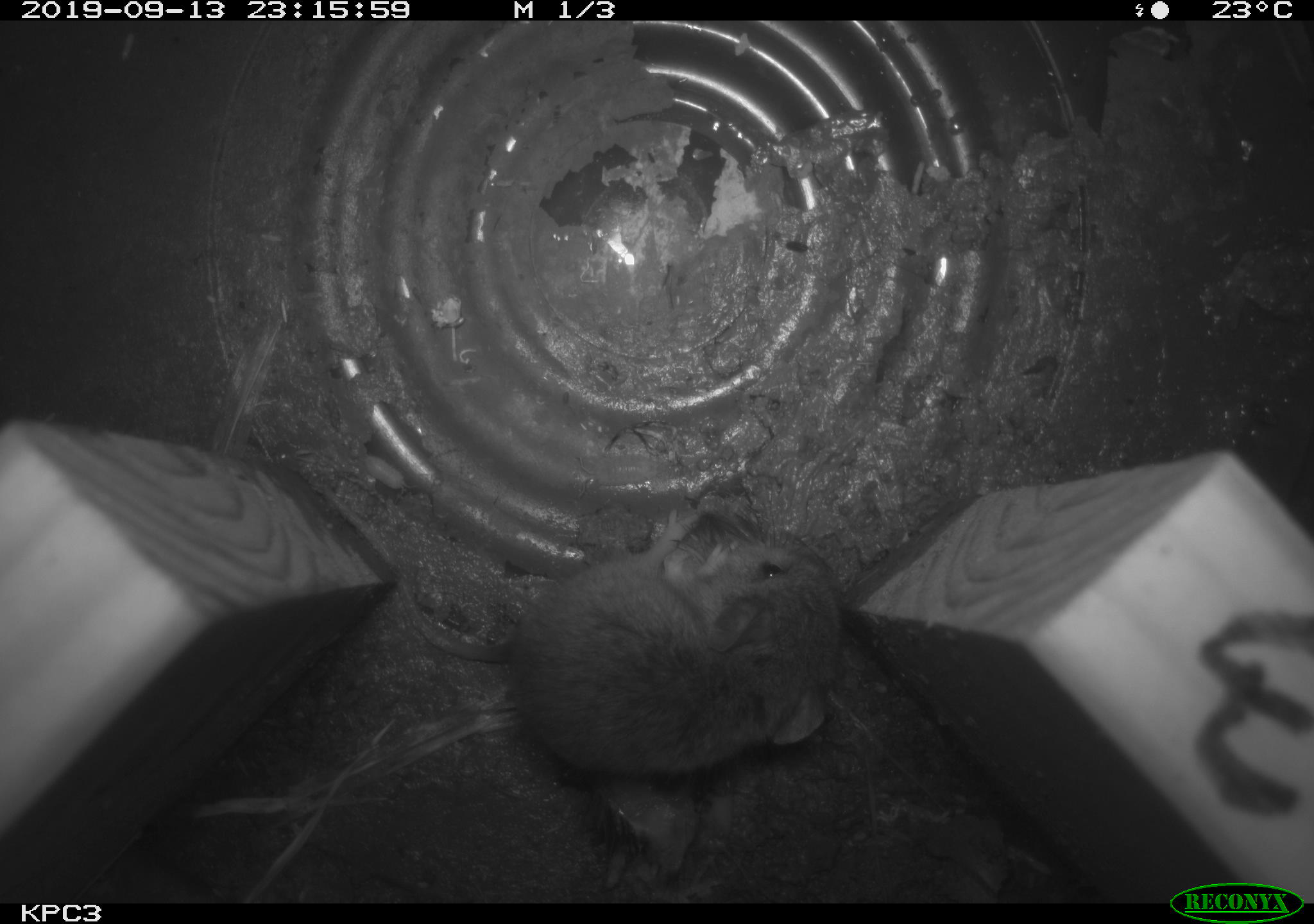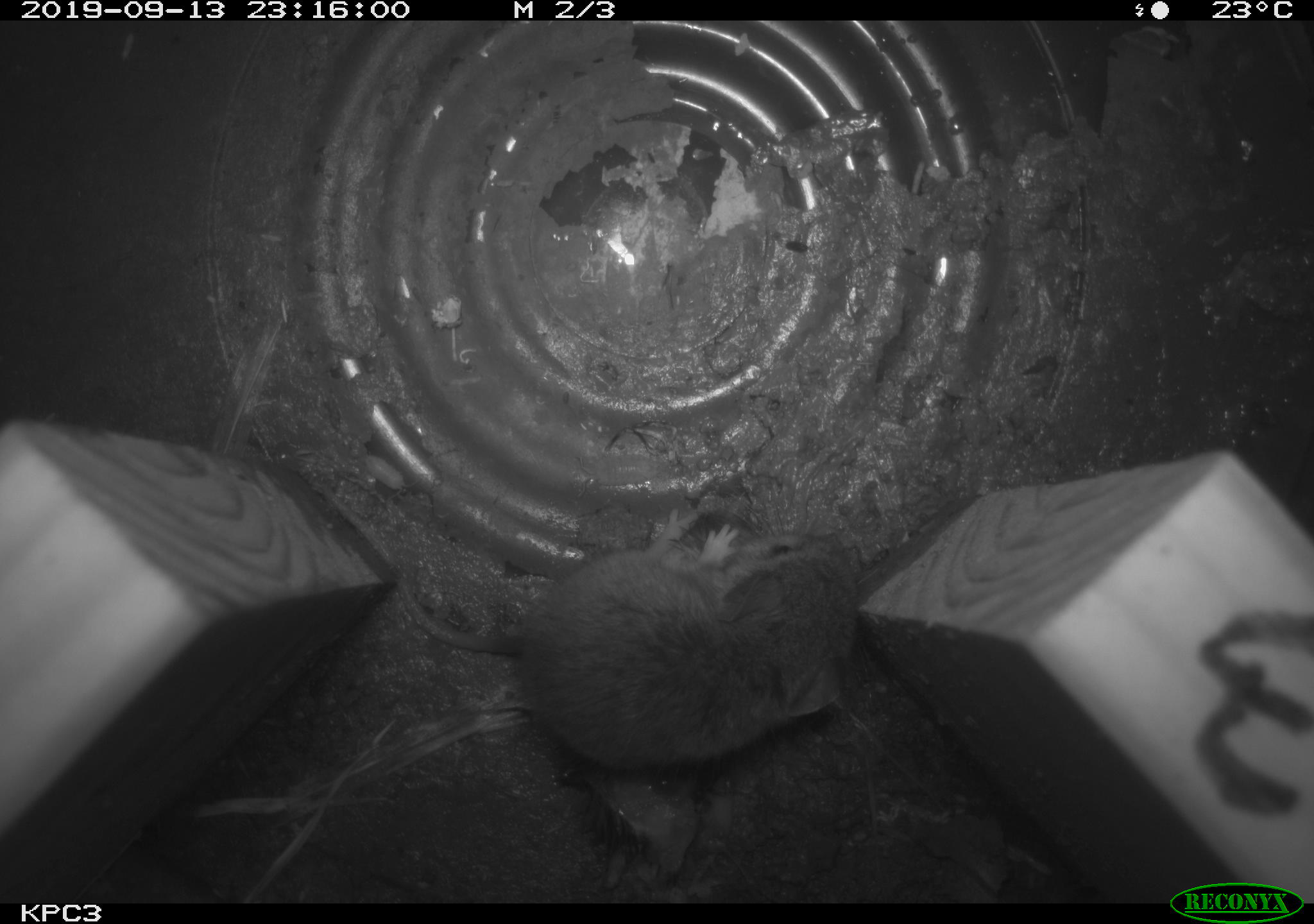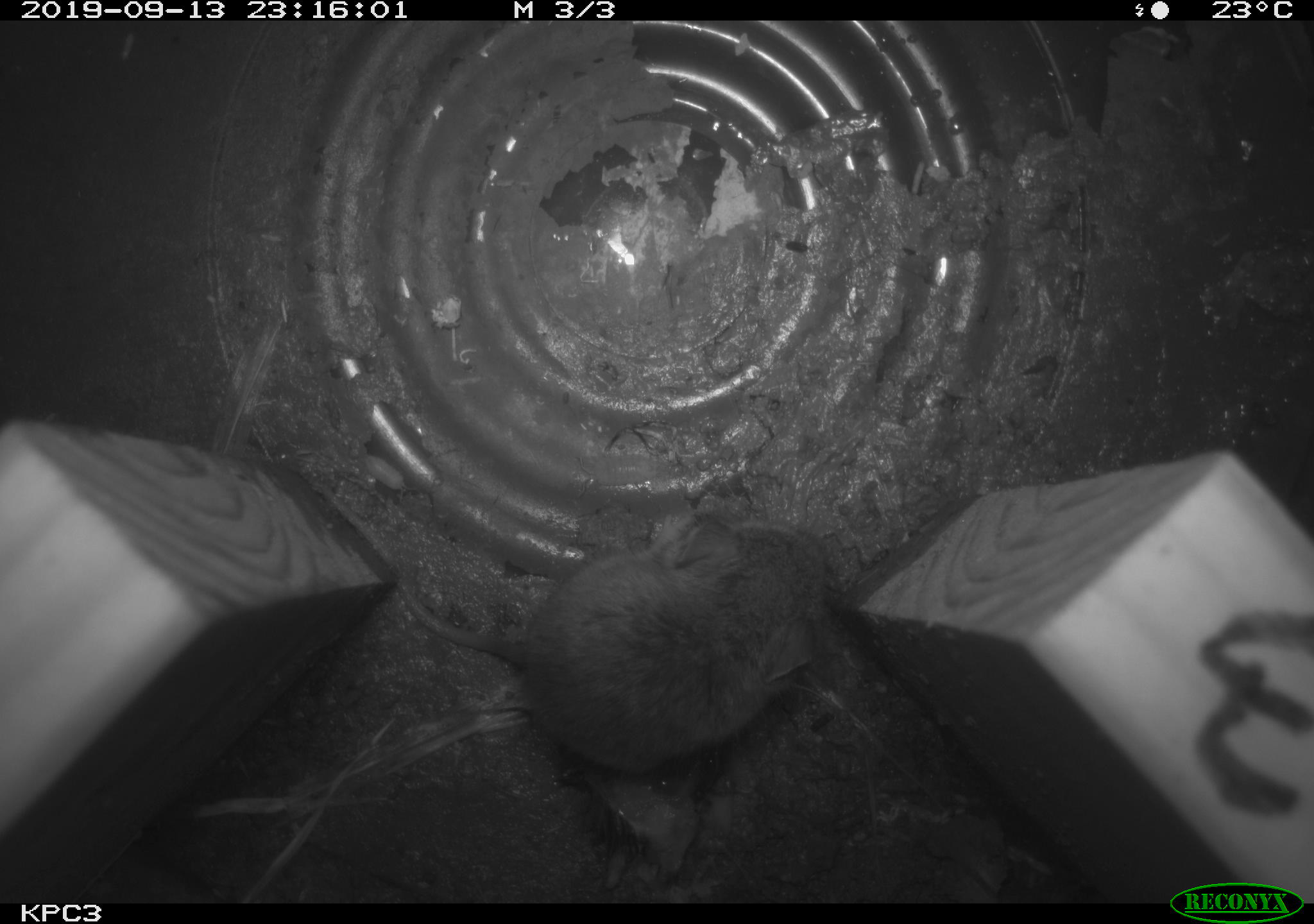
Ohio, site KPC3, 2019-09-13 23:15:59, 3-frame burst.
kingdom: Animalia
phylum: Chordata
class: Mammalia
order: Rodentia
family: Cricetidae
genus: Peromyscus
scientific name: Peromyscus leucopus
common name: white-footed mouse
White-footed mouse (Peromyscus leucopus).